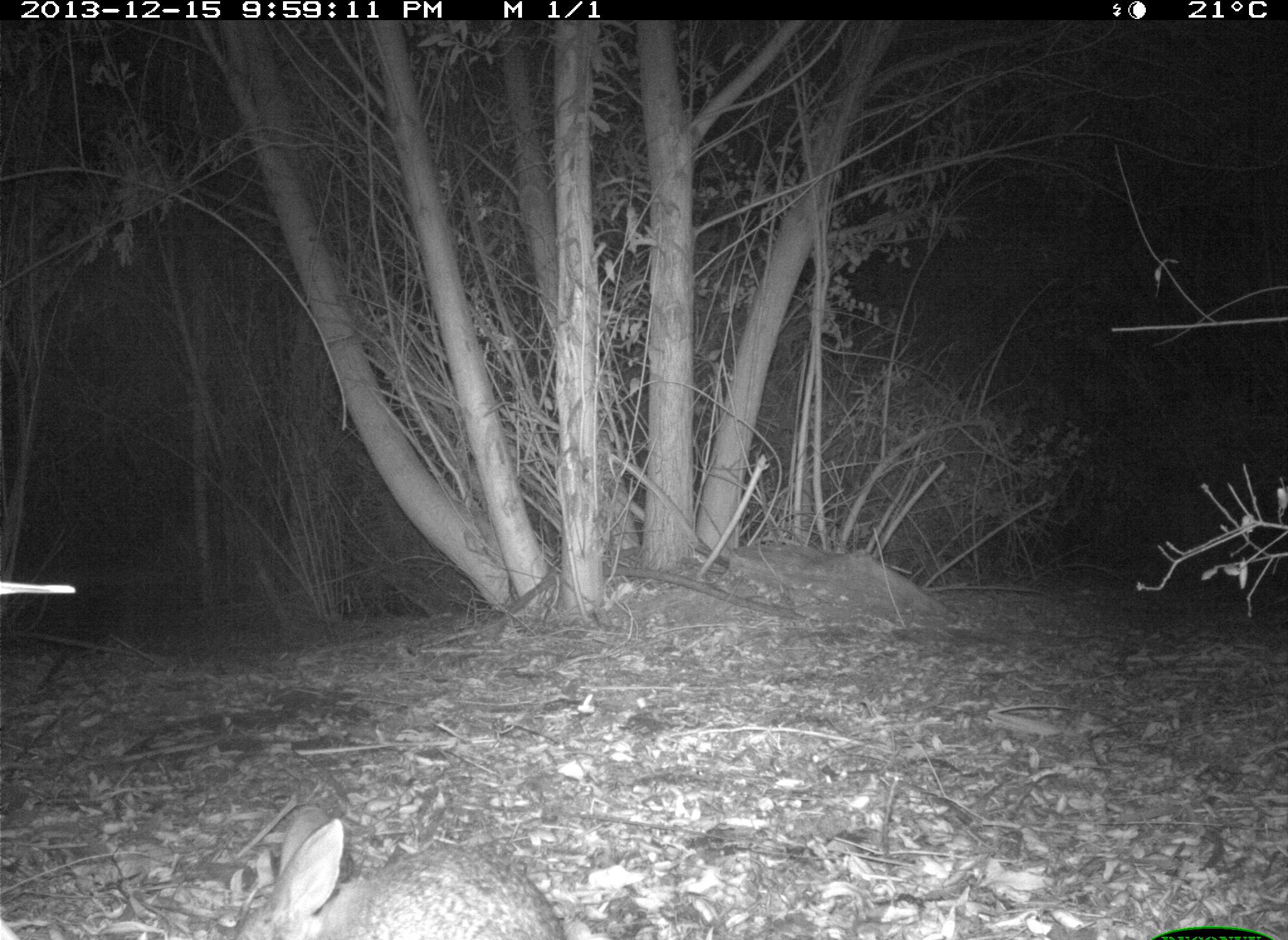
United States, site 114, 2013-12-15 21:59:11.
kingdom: Animalia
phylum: Chordata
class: Mammalia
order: Lagomorpha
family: Leporidae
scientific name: Leporidae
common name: rabbits and hares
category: rabbit